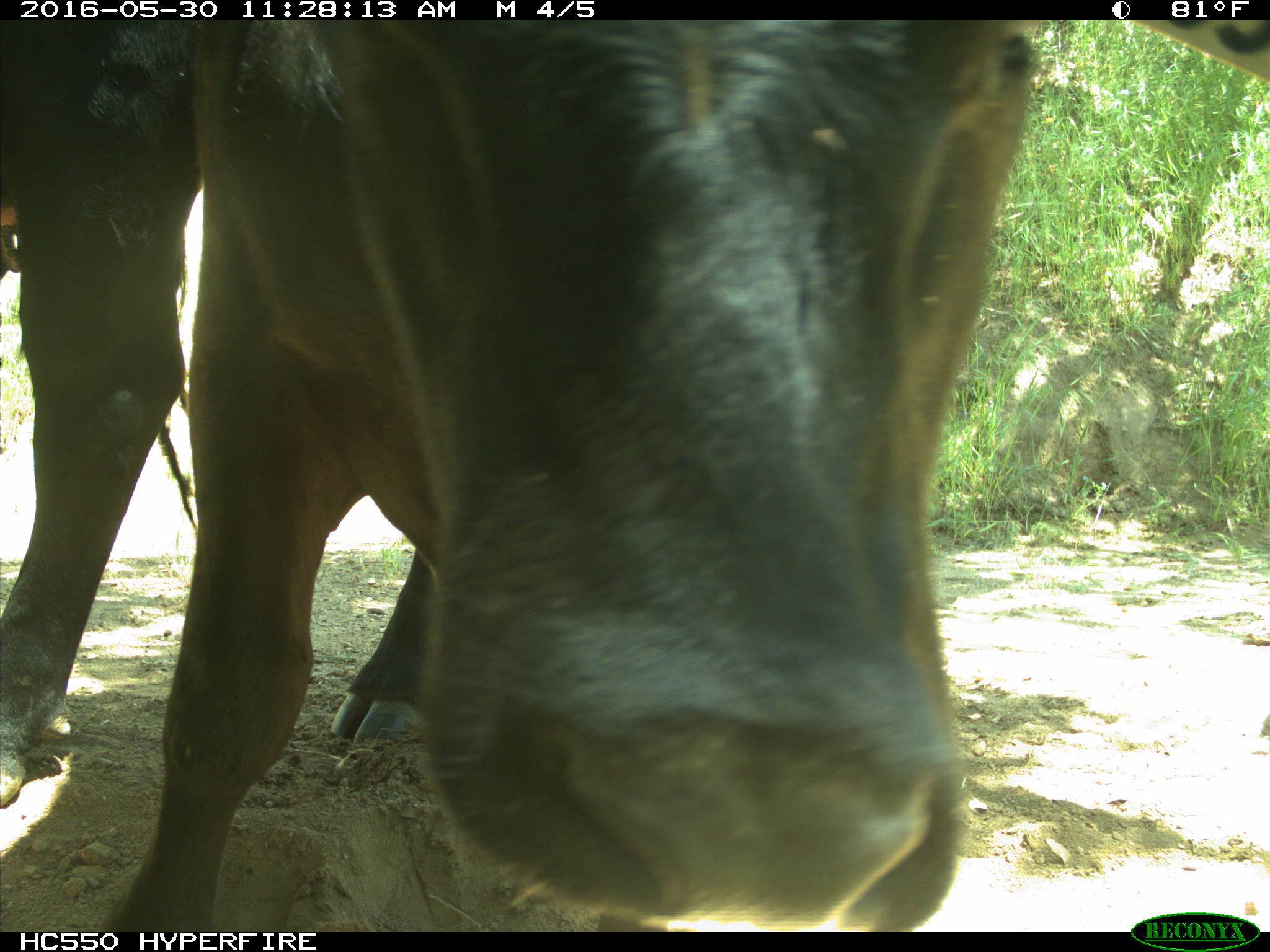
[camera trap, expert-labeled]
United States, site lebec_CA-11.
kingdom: Animalia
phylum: Chordata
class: Mammalia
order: Artiodactyla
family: Bovidae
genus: Bos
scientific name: Bos taurus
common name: domestic cow